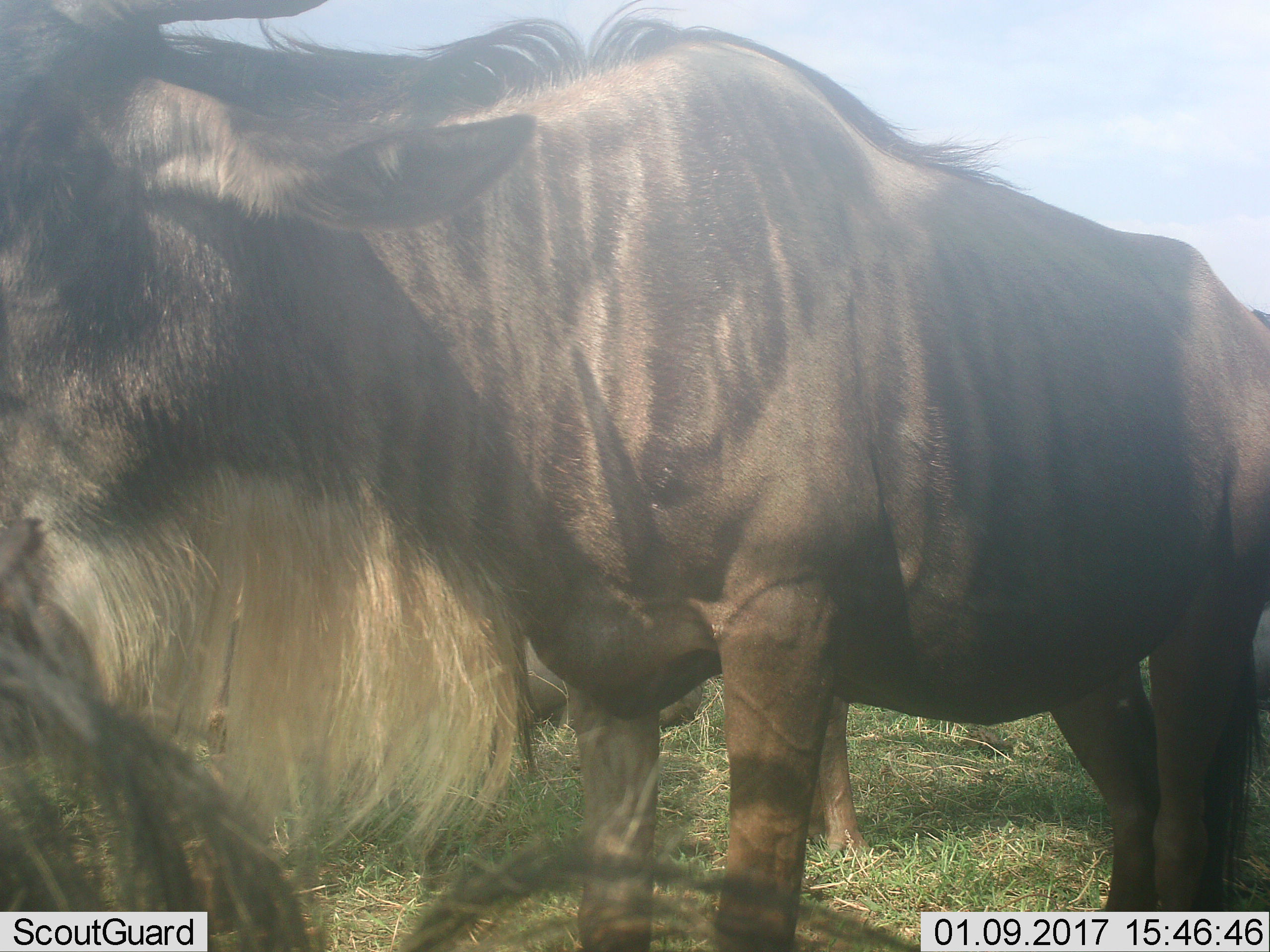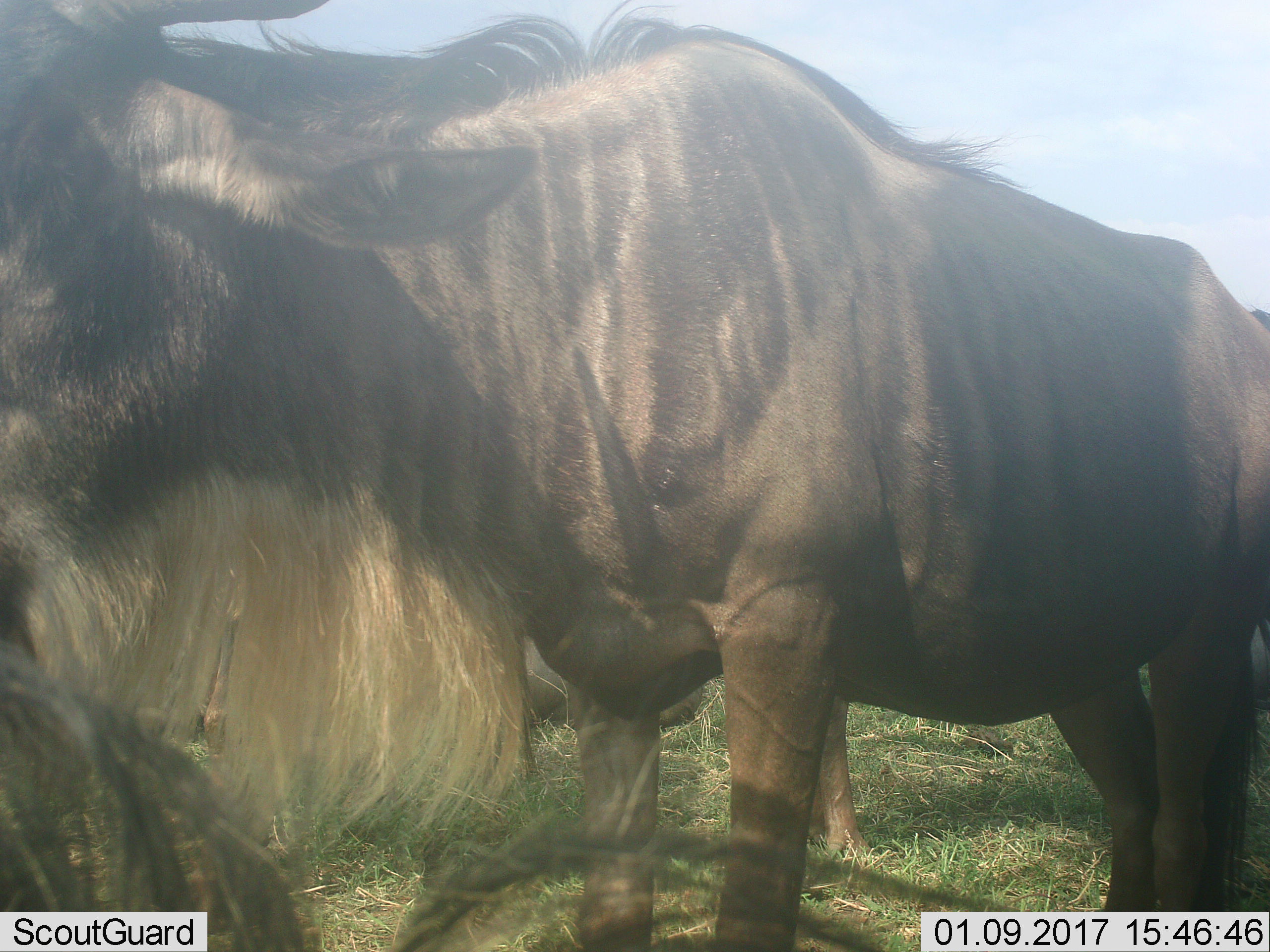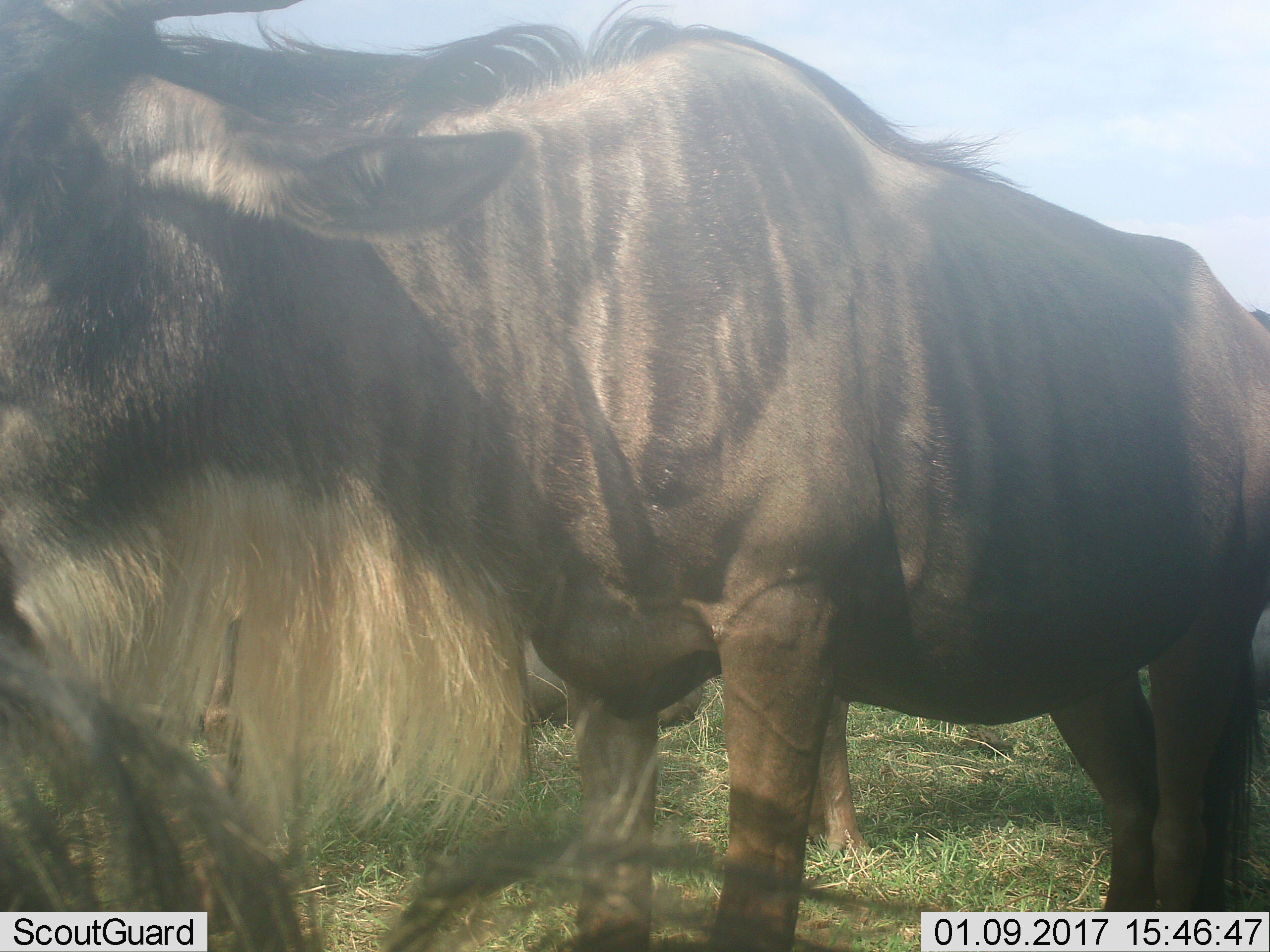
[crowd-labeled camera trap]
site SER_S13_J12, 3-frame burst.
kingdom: Animalia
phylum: Chordata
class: Mammalia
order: Artiodactyla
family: Bovidae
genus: Connochaetes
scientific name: Connochaetes taurinus taurinus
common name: blue wildebeest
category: wildebeestblue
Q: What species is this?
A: Wildebeestblue (blue wildebeest) (Connochaetes taurinus taurinus).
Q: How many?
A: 2.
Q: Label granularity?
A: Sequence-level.